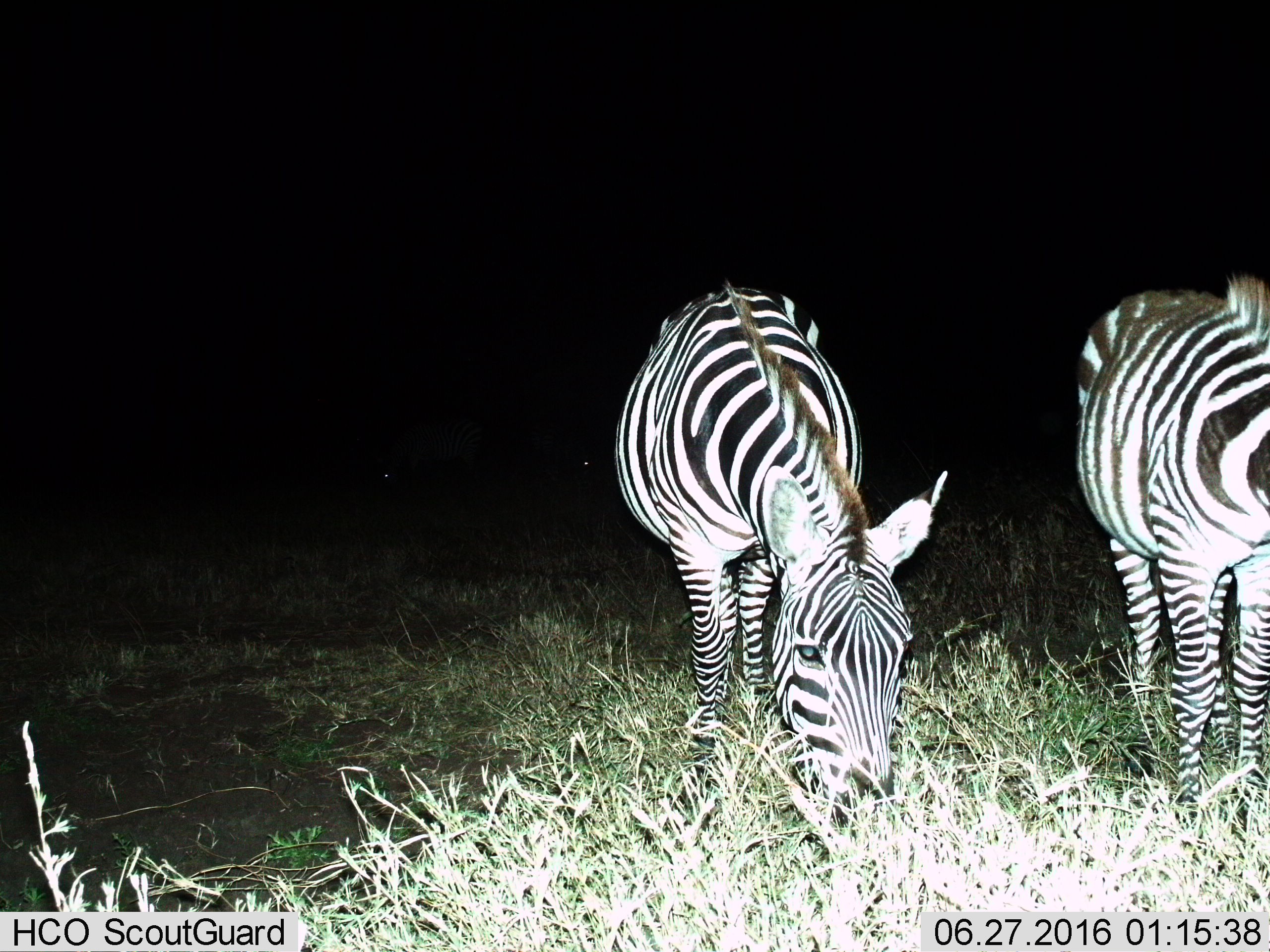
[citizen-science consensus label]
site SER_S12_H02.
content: unidentified animal